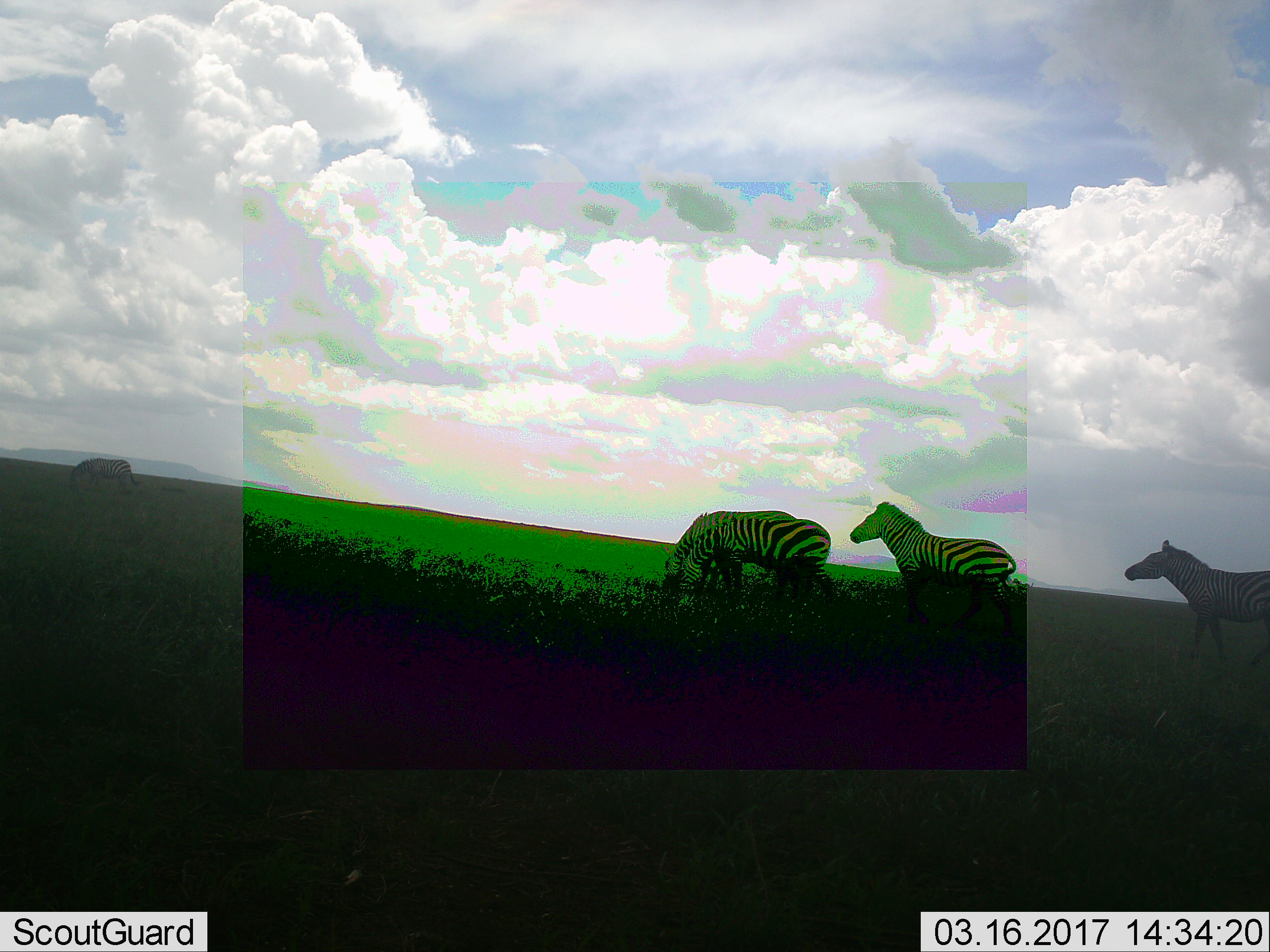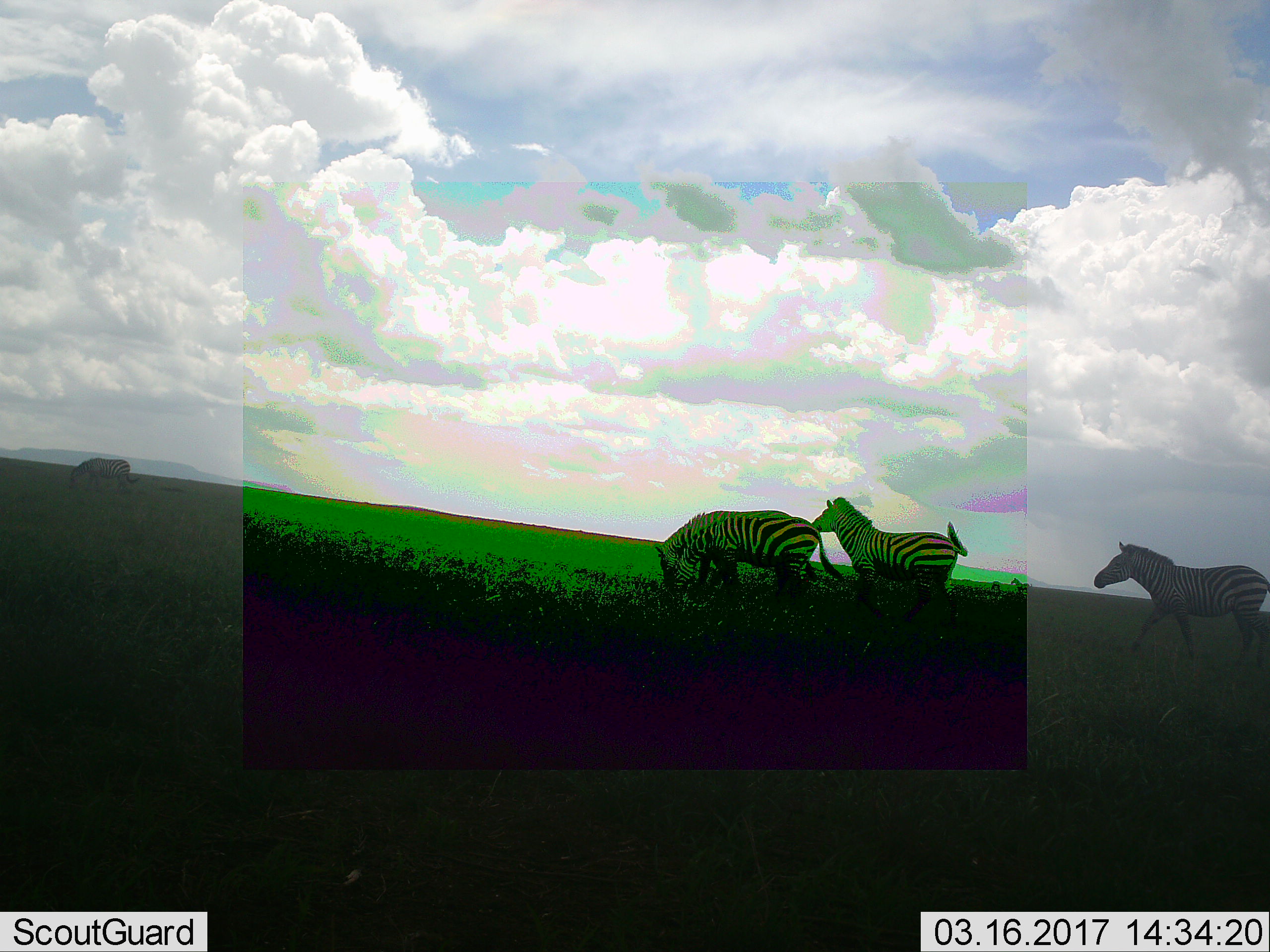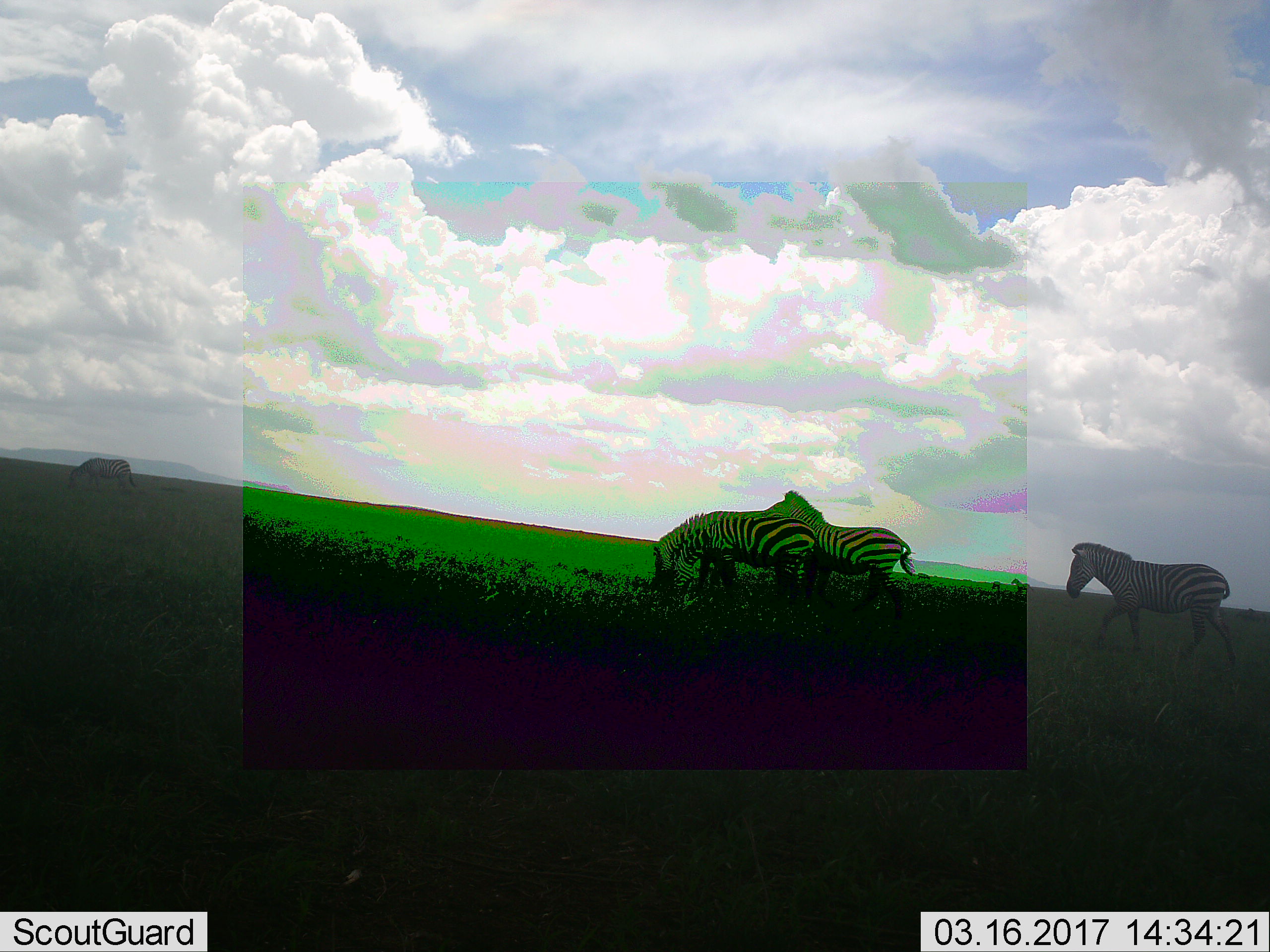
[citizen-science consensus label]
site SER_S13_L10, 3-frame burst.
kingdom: Animalia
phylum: Chordata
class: Mammalia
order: Perissodactyla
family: Equidae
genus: Equus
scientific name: Equus quagga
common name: plains zebra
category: zebraplains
Zebraplains (plains zebra) (Equus quagga), count 4. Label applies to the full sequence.